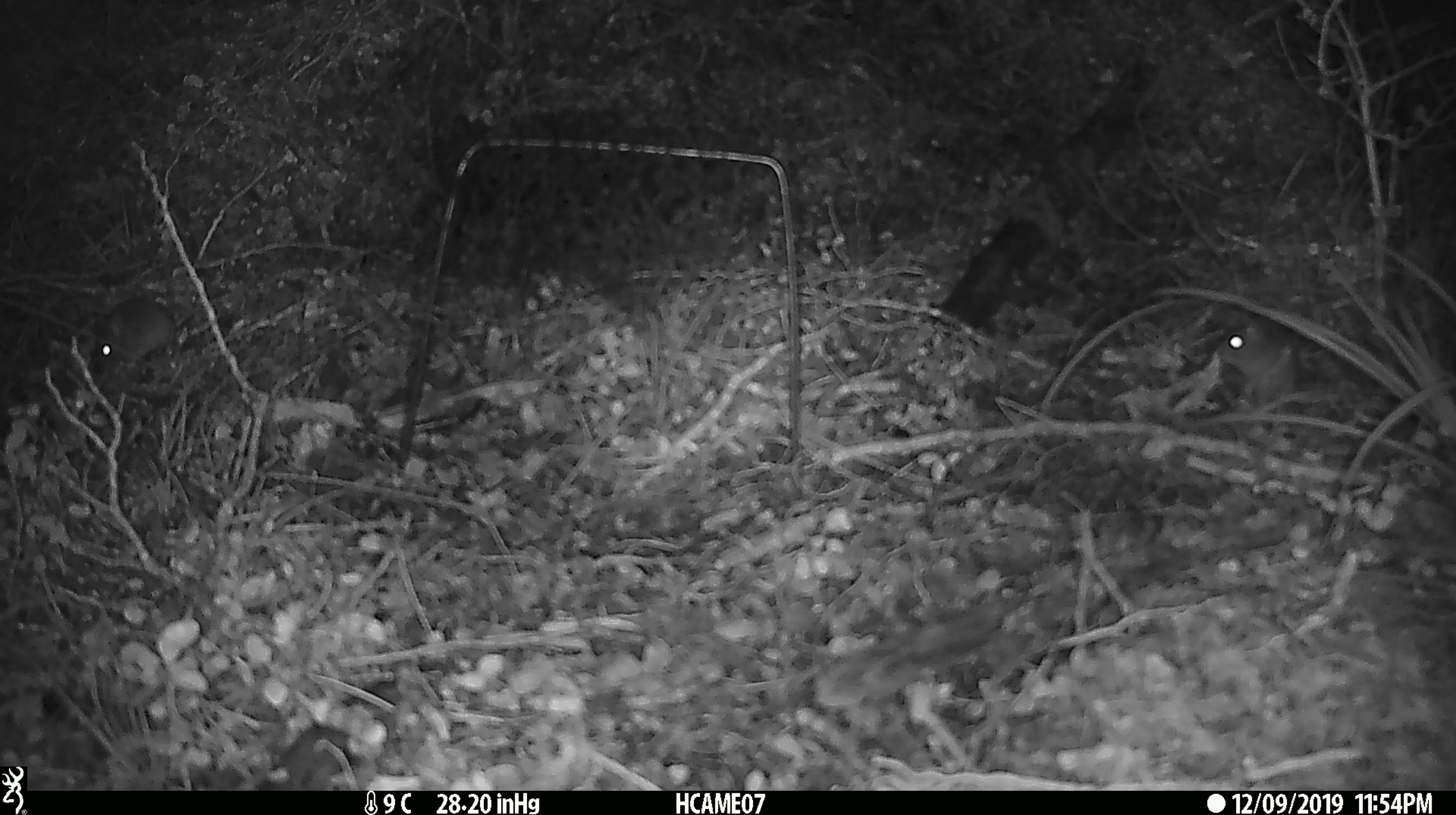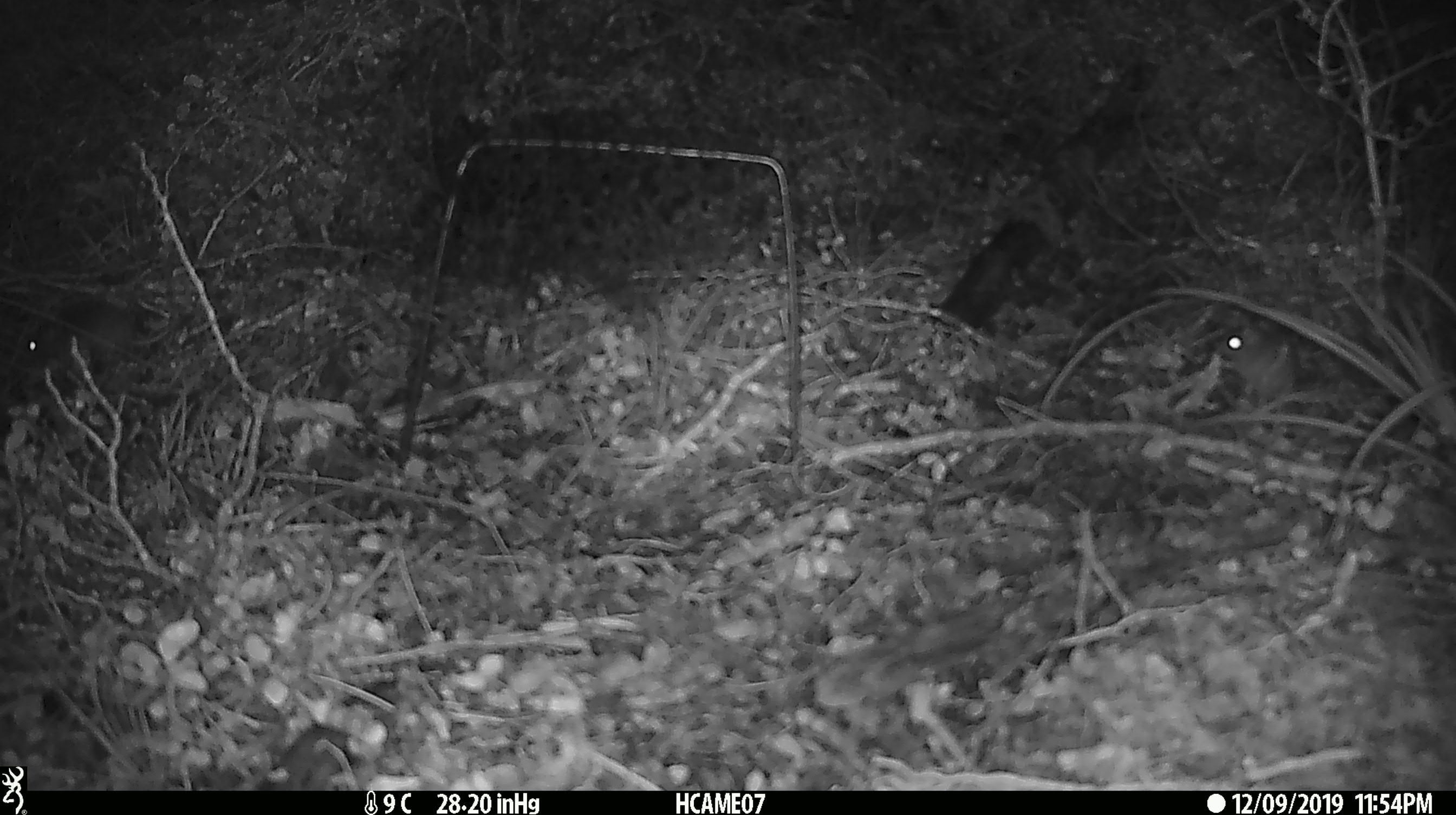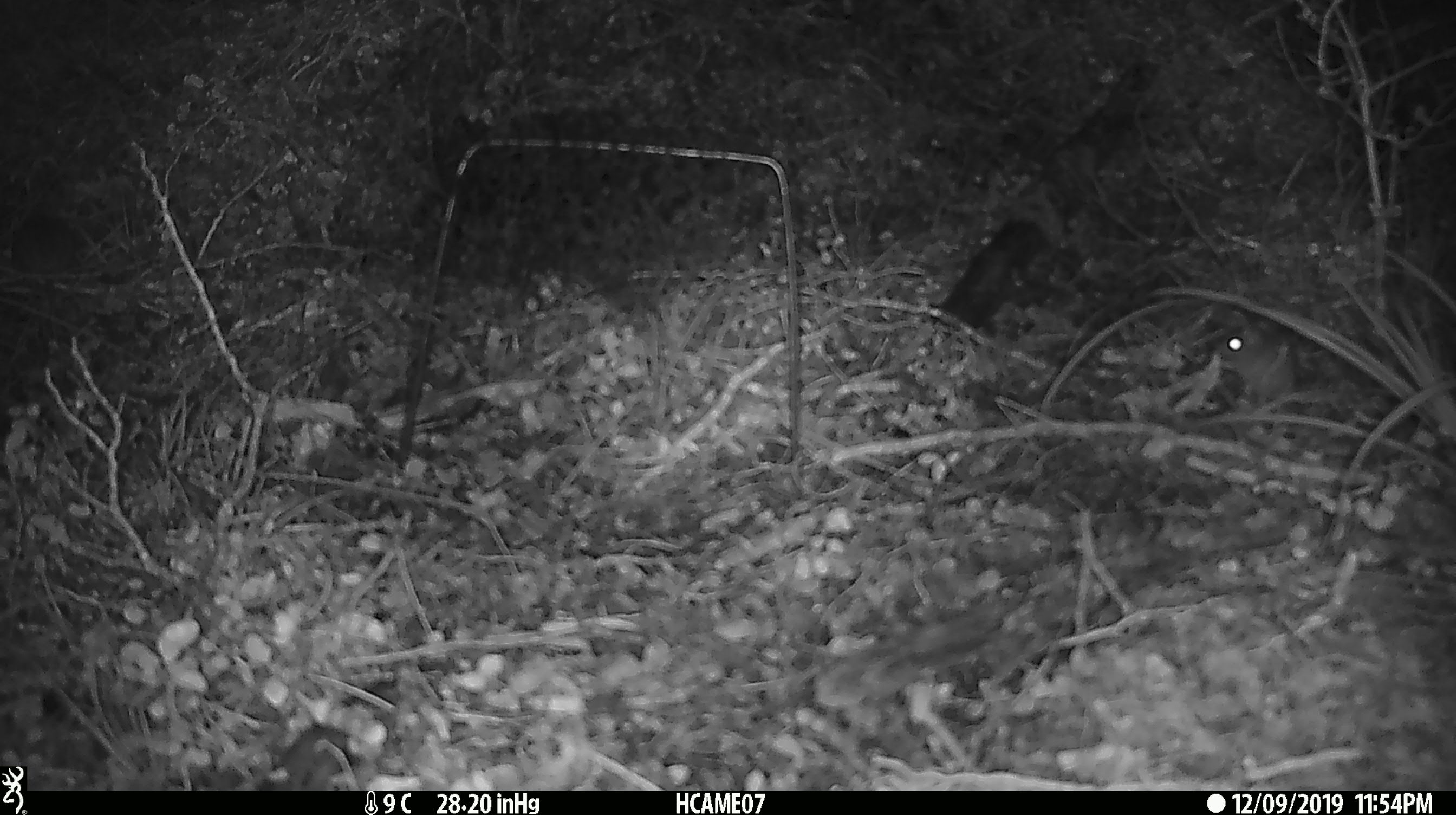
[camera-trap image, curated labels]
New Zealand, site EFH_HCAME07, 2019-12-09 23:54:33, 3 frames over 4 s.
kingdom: Animalia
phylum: Chordata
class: Mammalia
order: Rodentia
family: Muridae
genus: Mus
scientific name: Mus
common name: mouse